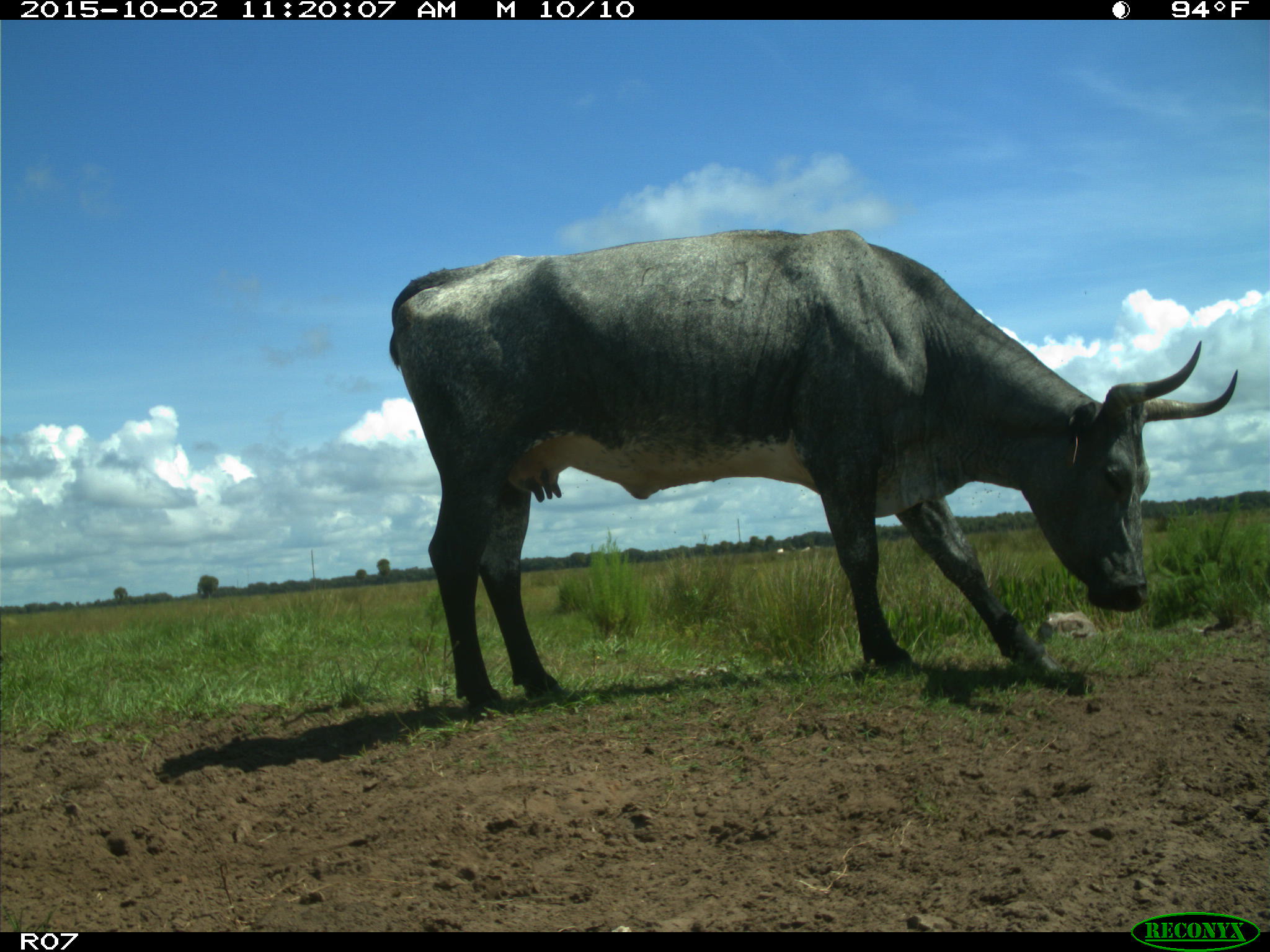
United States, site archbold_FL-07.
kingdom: Animalia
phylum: Chordata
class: Mammalia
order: Artiodactyla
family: Bovidae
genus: Bos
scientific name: Bos taurus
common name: domestic cow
Bos taurus (domestic cow).